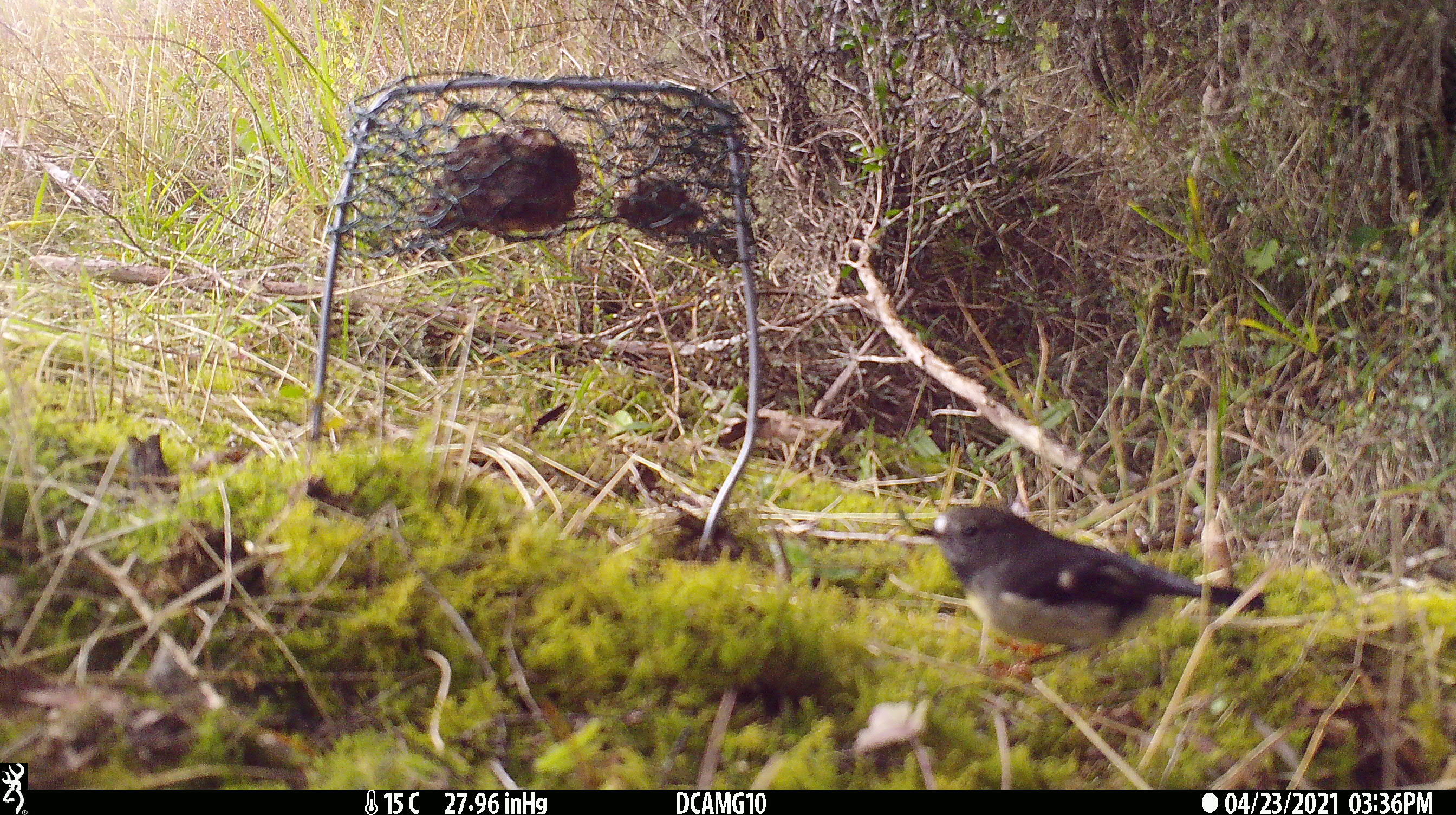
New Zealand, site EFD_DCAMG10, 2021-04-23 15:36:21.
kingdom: Animalia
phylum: Chordata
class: Aves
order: Passeriformes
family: Petroicidae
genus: Petroica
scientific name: Petroica macrocephala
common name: tomtit